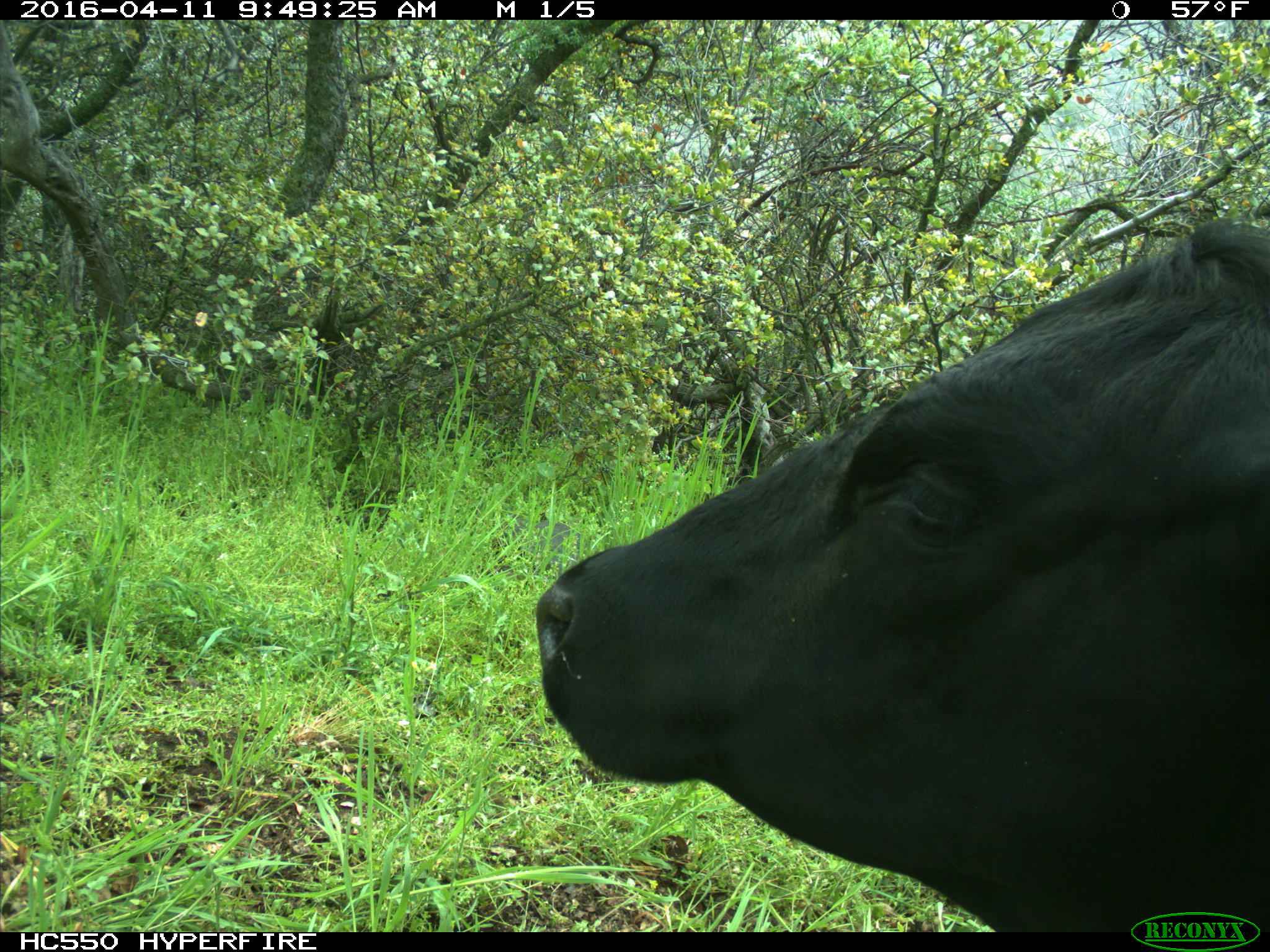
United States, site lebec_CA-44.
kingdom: Animalia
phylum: Chordata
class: Mammalia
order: Artiodactyla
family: Bovidae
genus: Bos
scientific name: Bos taurus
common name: domestic cow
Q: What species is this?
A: Bos taurus (domestic cow).